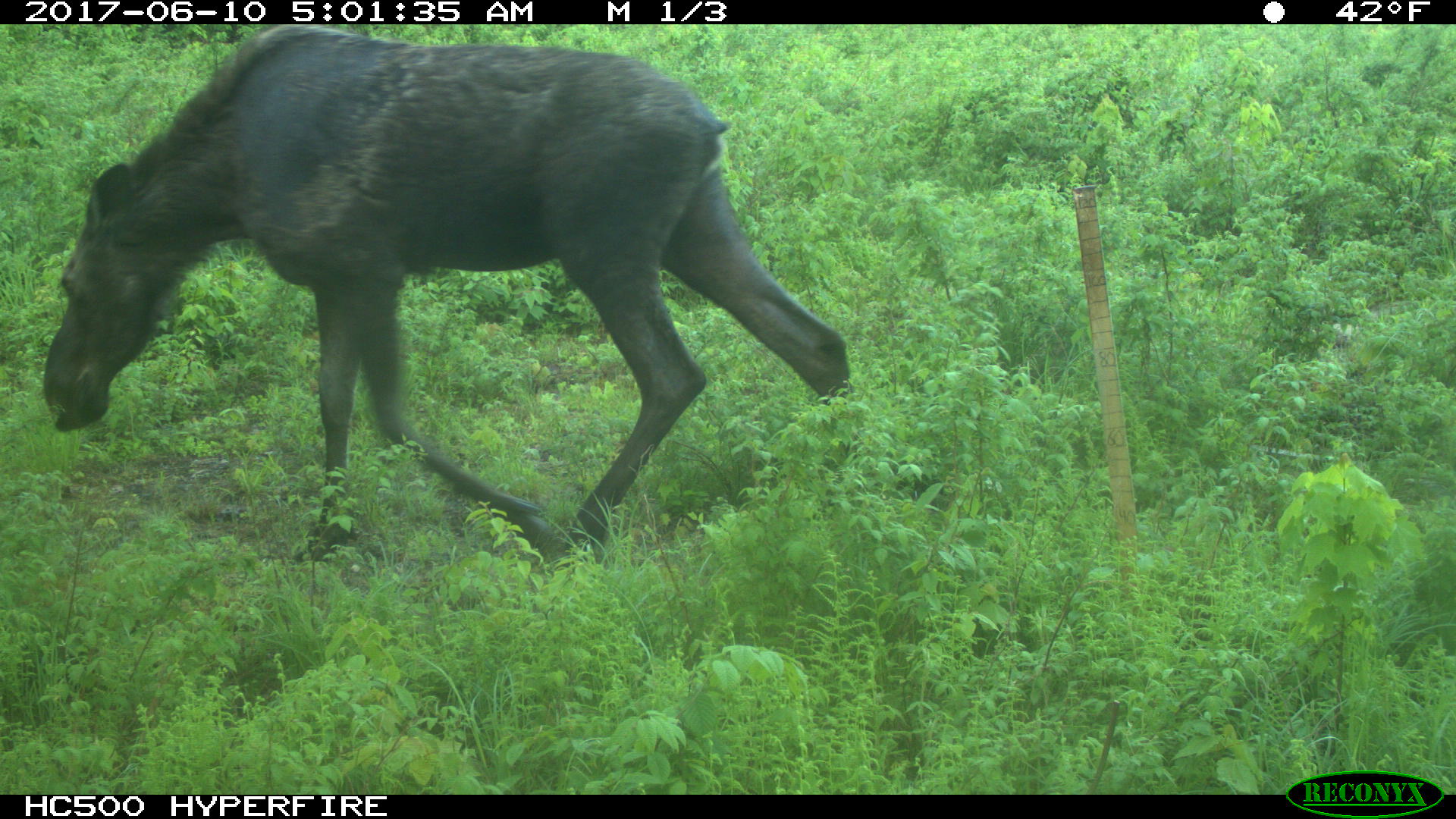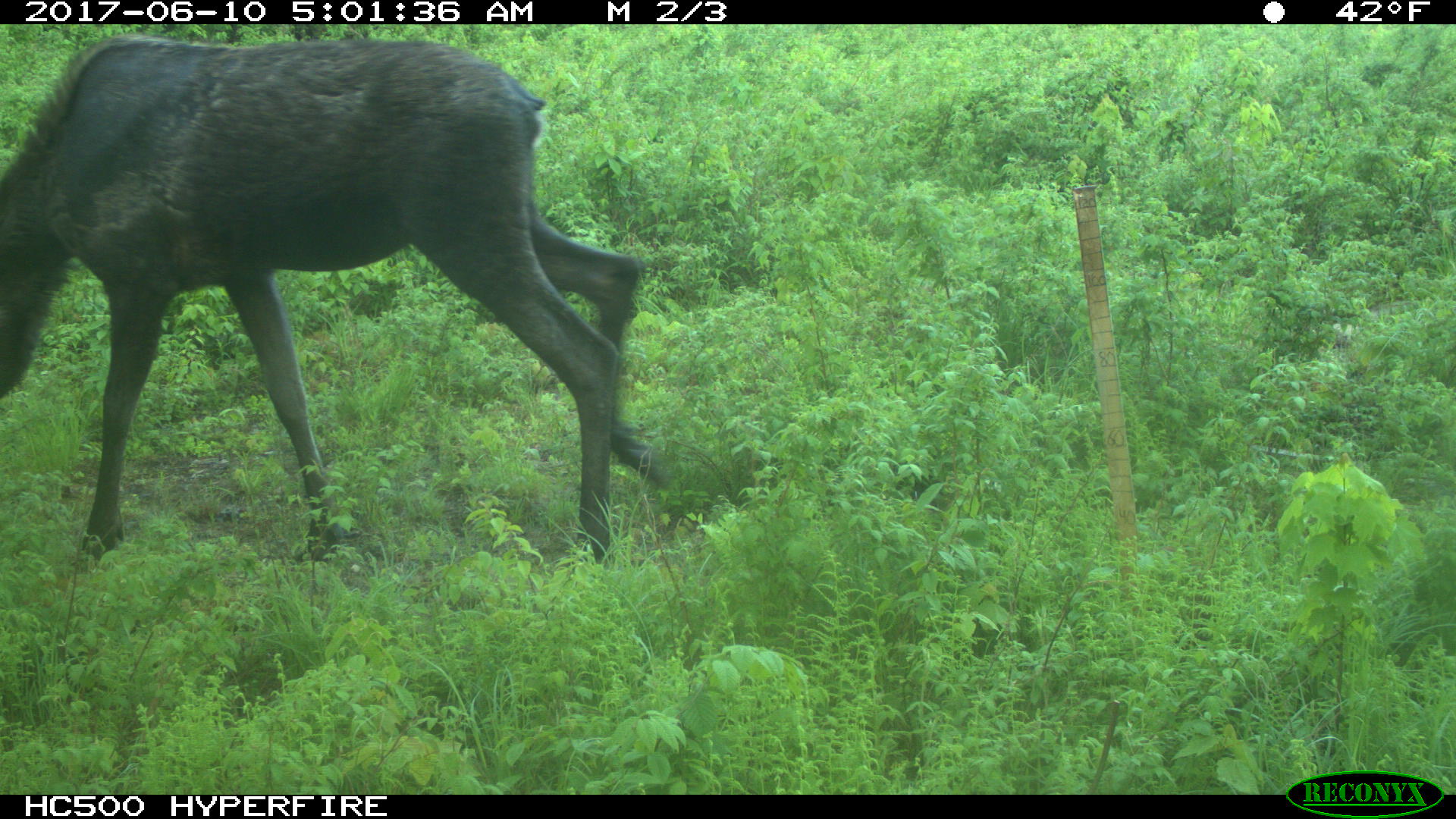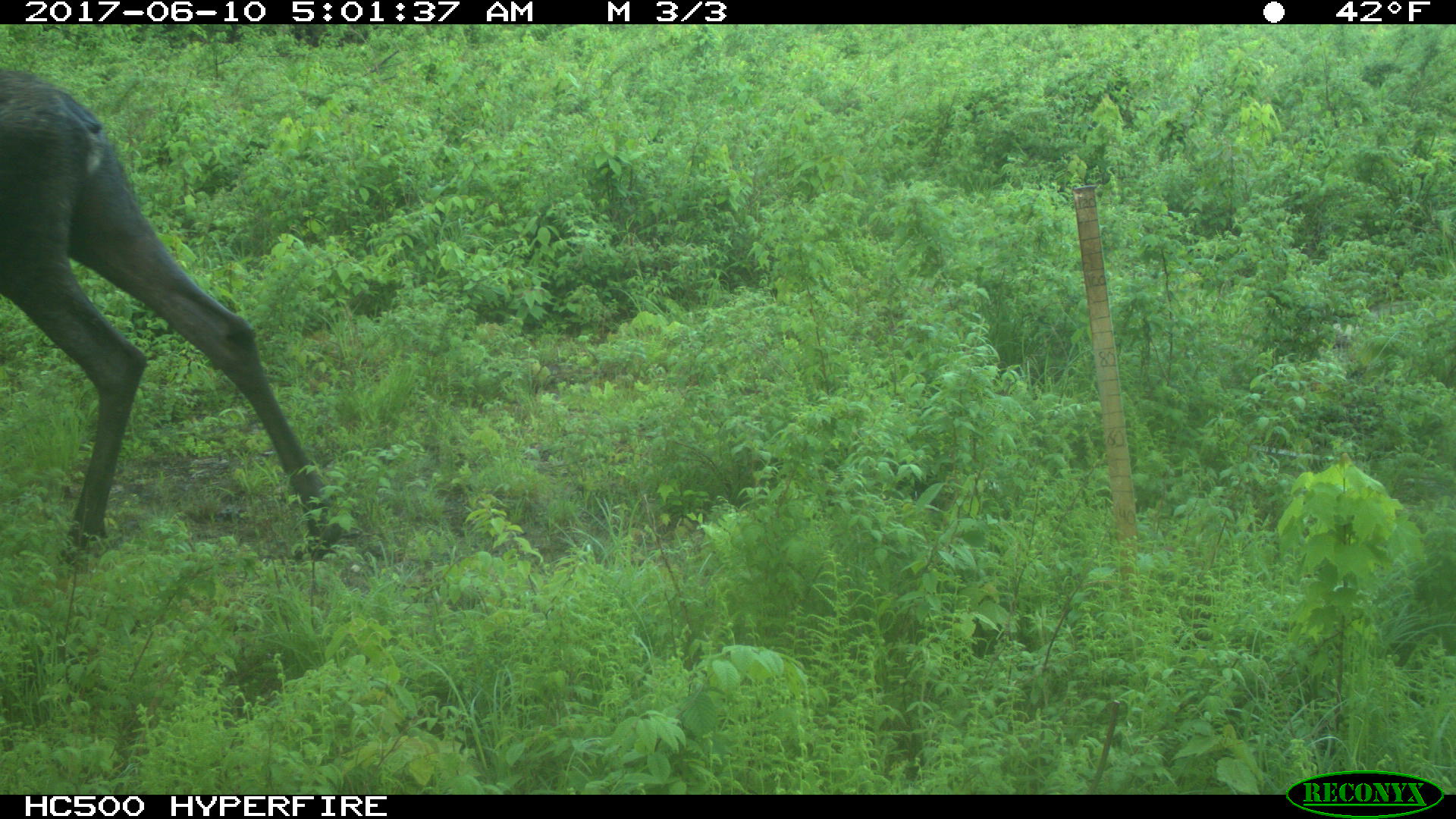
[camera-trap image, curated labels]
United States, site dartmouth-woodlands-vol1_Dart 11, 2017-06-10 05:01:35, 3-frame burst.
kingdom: Animalia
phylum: Chordata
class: Mammalia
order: Artiodactyla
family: Cervidae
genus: Alces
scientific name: Alces alces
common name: moose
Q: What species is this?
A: Moose (Alces alces).